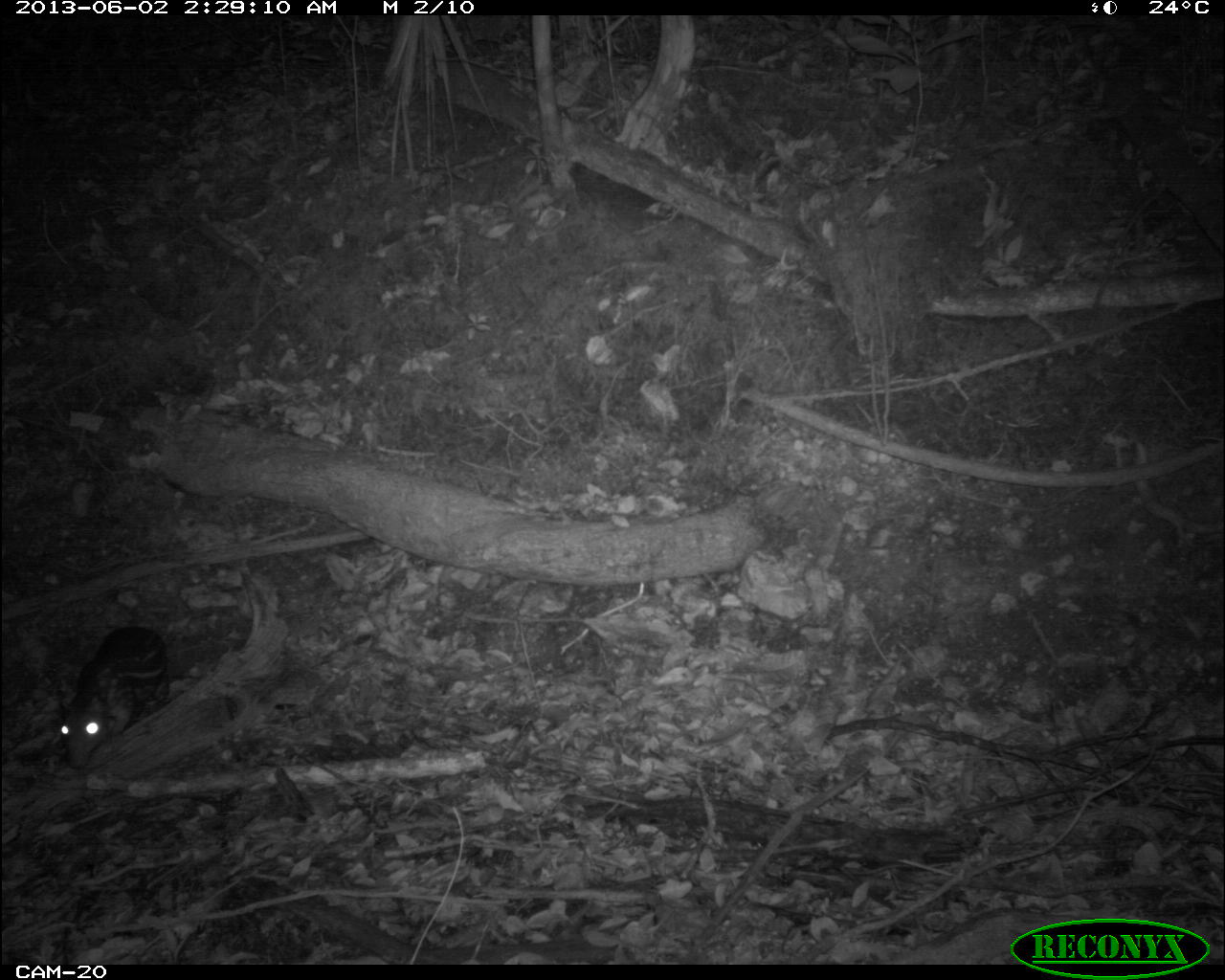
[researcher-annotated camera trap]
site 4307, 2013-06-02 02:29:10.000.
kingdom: Animalia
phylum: Chordata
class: Mammalia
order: Rodentia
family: Cuniculidae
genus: Cuniculus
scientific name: Cuniculus paca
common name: lowland paca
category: agouti paca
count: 1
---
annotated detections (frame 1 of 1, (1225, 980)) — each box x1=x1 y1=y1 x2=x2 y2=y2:
agouti paca: x1=57 y1=625 x2=168 y2=767